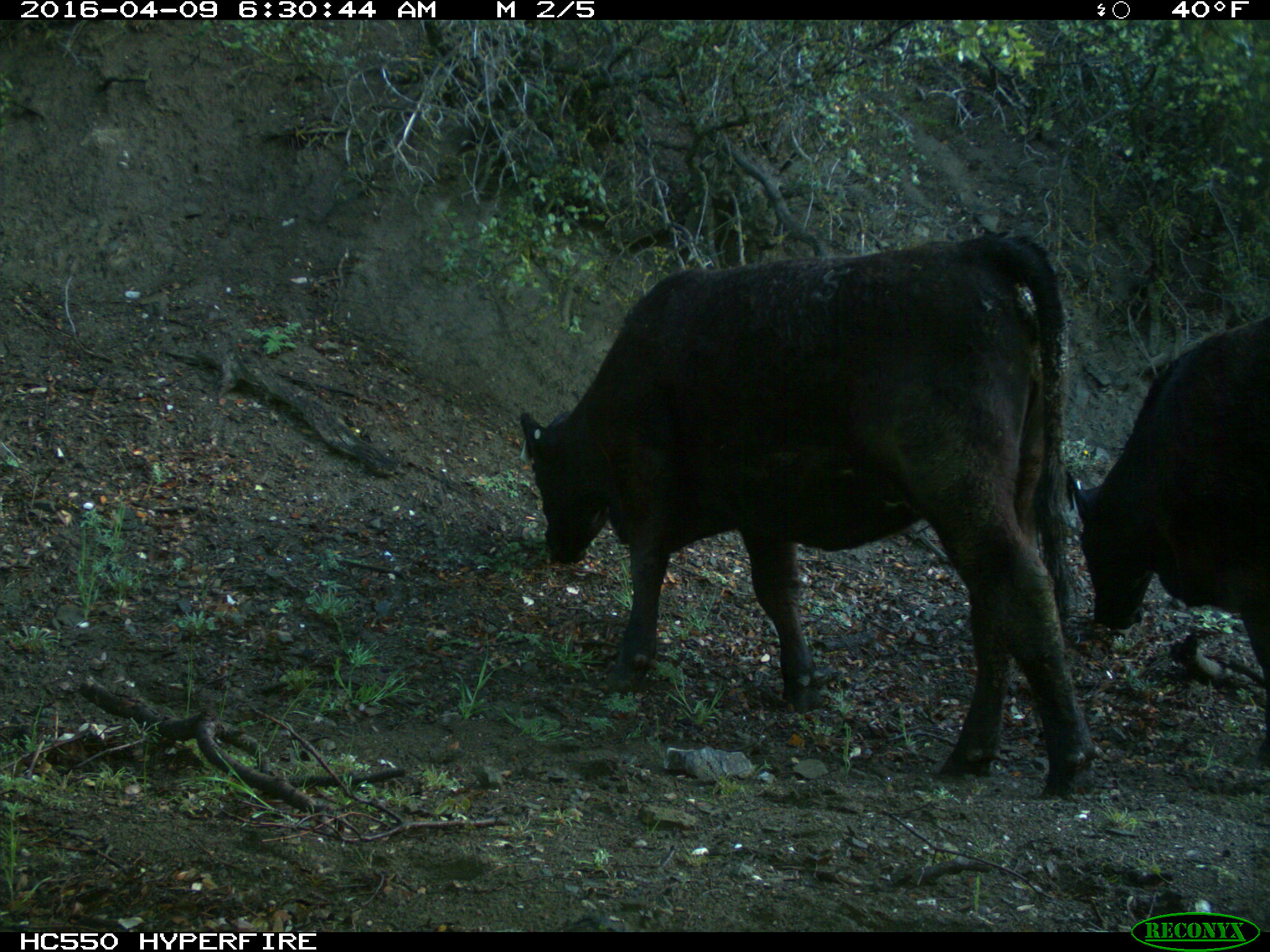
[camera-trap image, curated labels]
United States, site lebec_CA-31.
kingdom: Animalia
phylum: Chordata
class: Mammalia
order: Artiodactyla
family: Bovidae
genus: Bos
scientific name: Bos taurus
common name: domestic cow